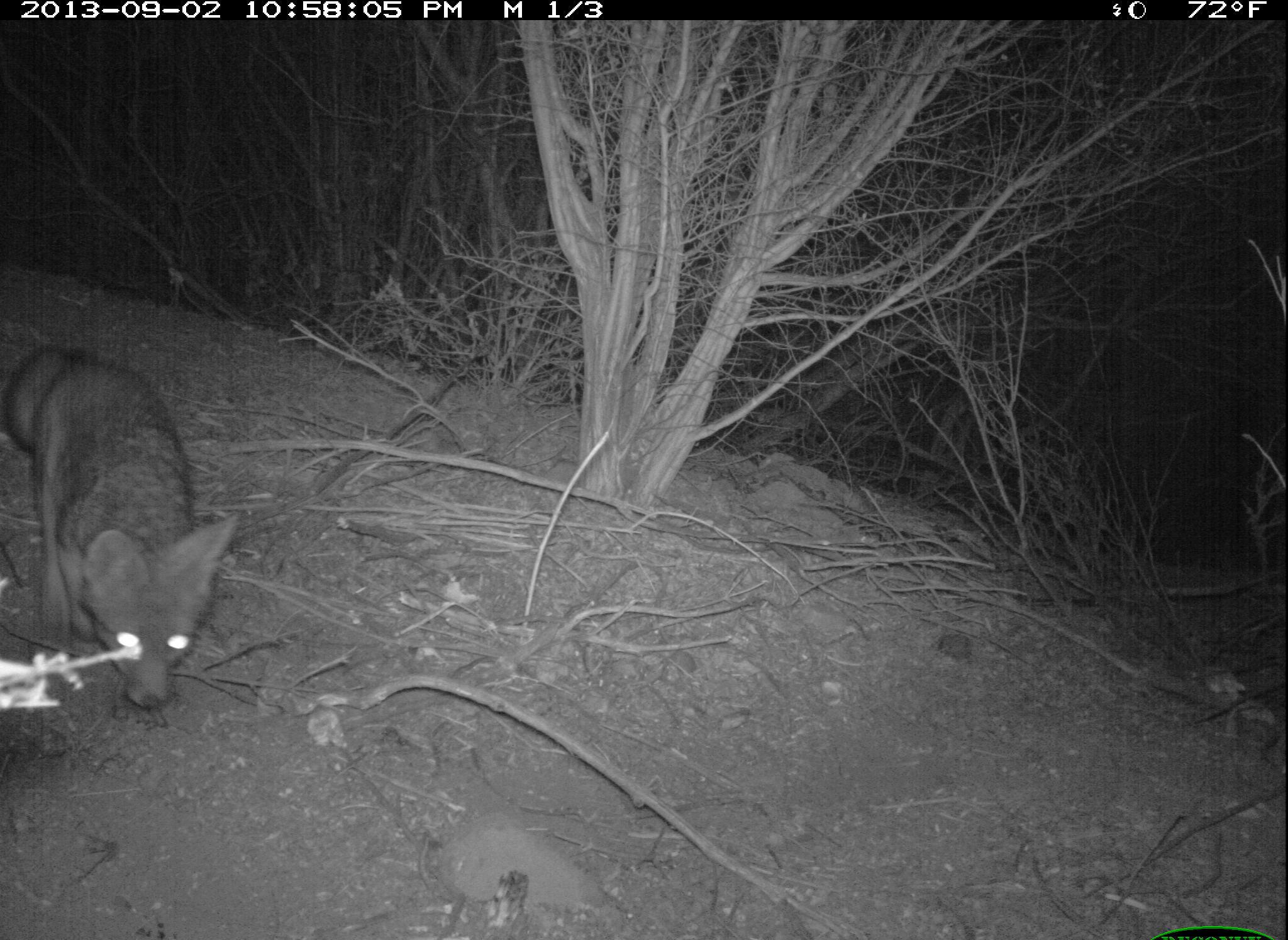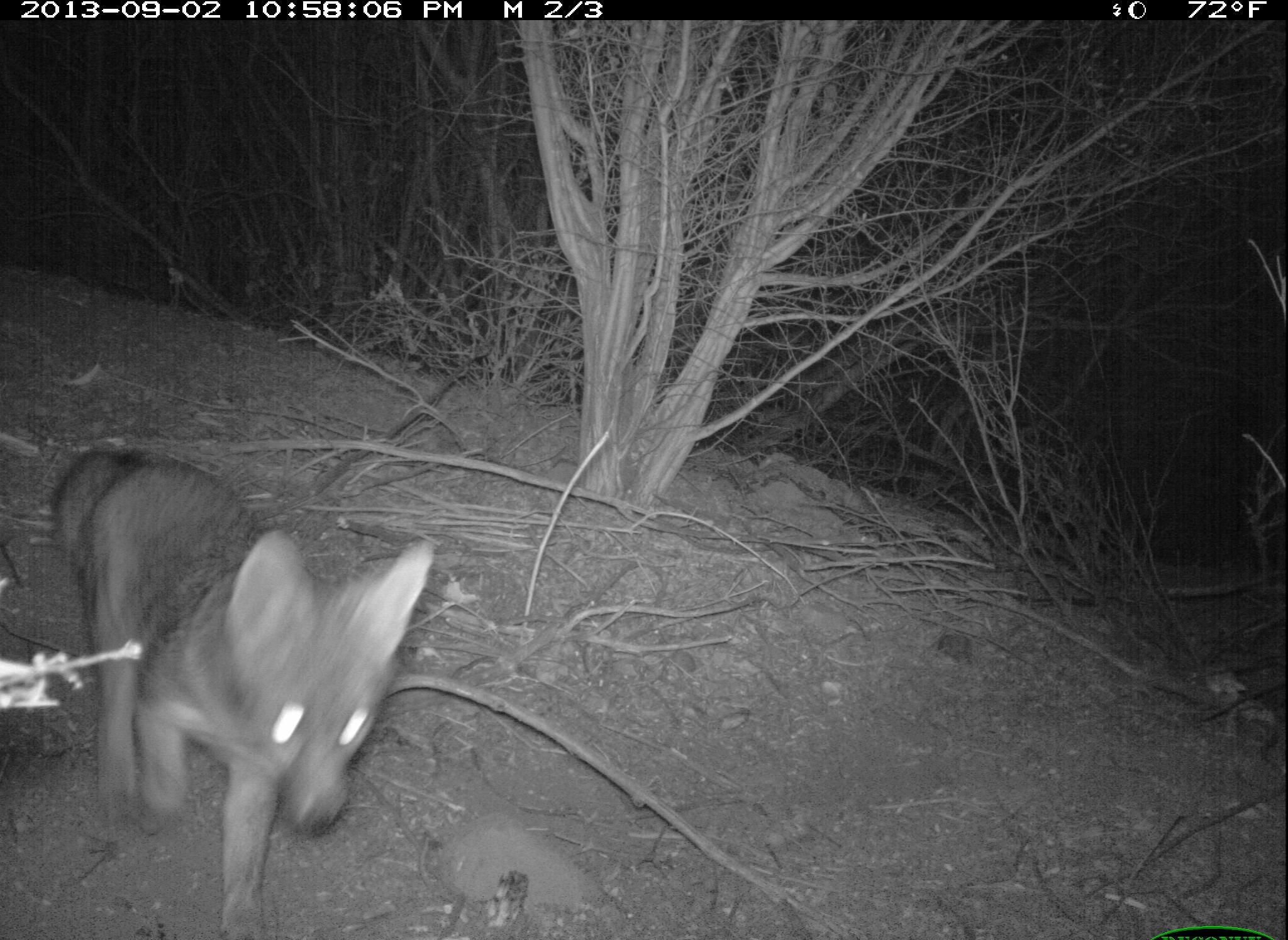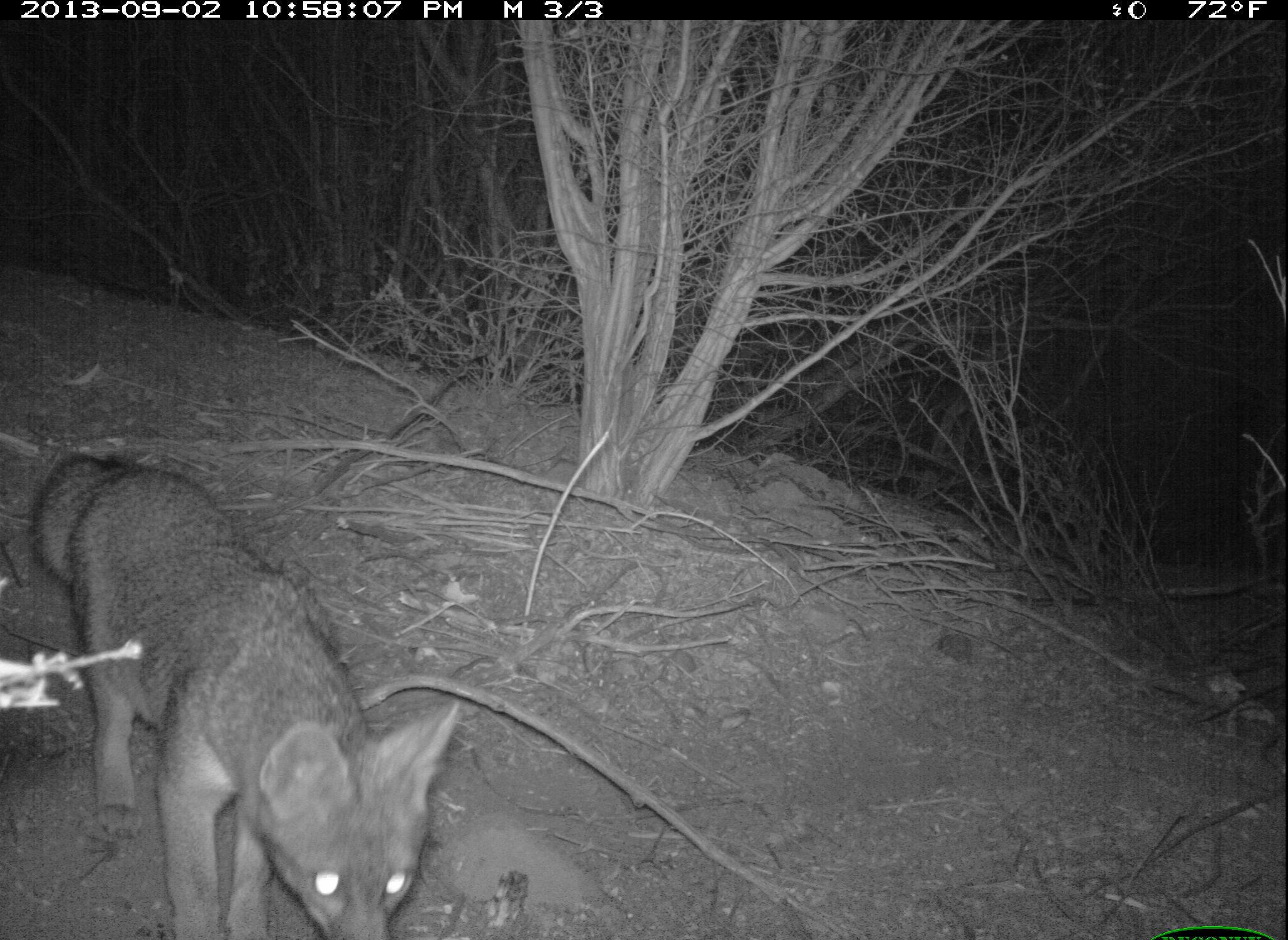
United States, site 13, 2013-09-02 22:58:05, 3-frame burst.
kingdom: Animalia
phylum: Chordata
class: Mammalia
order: Carnivora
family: Canidae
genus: Urocyon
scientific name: Urocyon cinereoargenteus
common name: gray fox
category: fox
Fox (gray fox) (Urocyon cinereoargenteus).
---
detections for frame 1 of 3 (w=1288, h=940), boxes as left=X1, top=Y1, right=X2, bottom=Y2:
fox: left=0, top=344, right=244, bottom=709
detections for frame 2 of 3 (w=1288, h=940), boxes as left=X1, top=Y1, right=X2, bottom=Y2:
fox: left=37, top=445, right=432, bottom=937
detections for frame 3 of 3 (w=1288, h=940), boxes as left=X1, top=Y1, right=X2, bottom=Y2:
fox: left=30, top=454, right=460, bottom=938